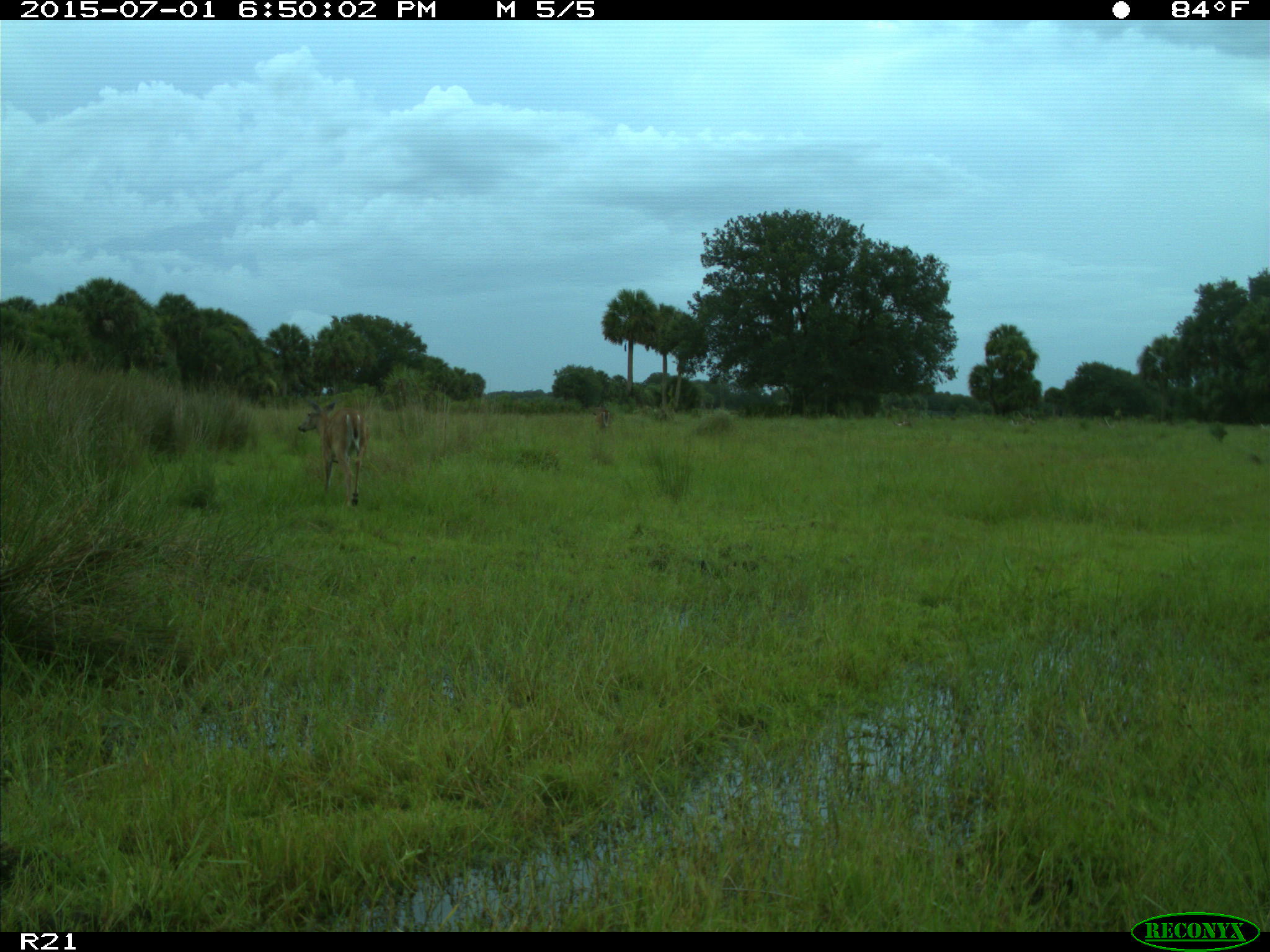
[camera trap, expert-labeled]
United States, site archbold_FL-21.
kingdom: Animalia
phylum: Chordata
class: Mammalia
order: Artiodactyla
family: Cervidae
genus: Odocoileus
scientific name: Odocoileus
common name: deer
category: unidentified deer